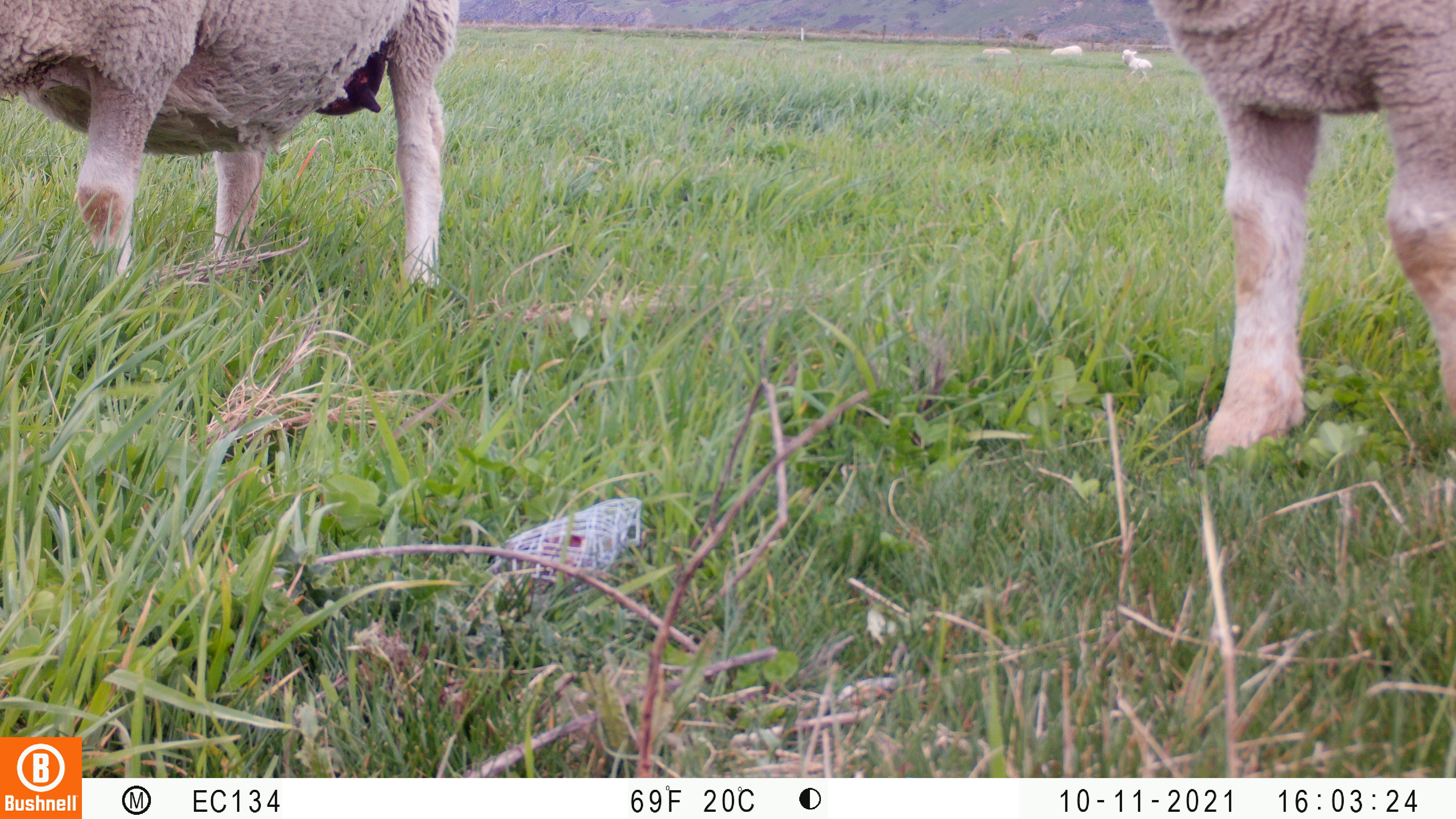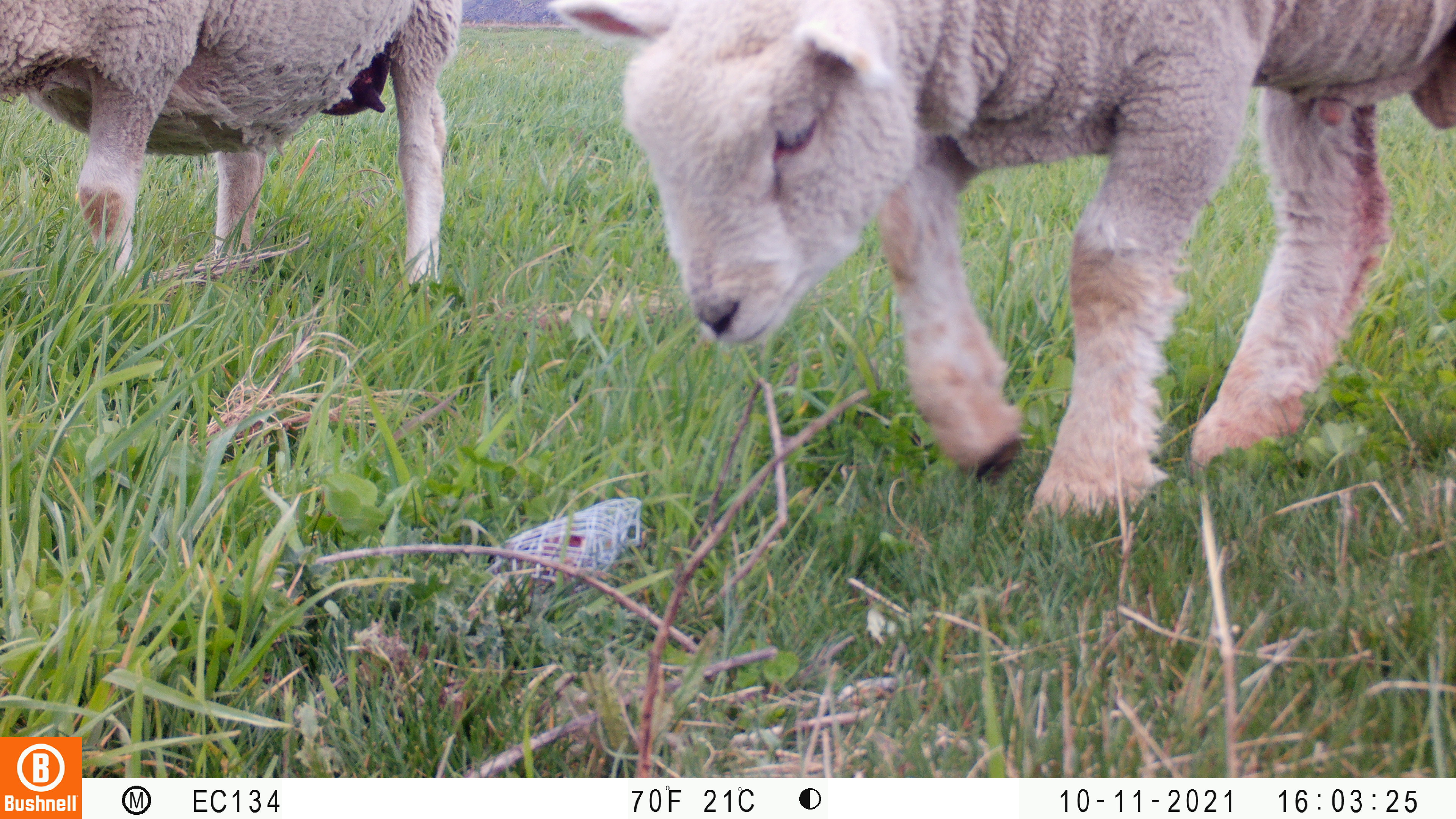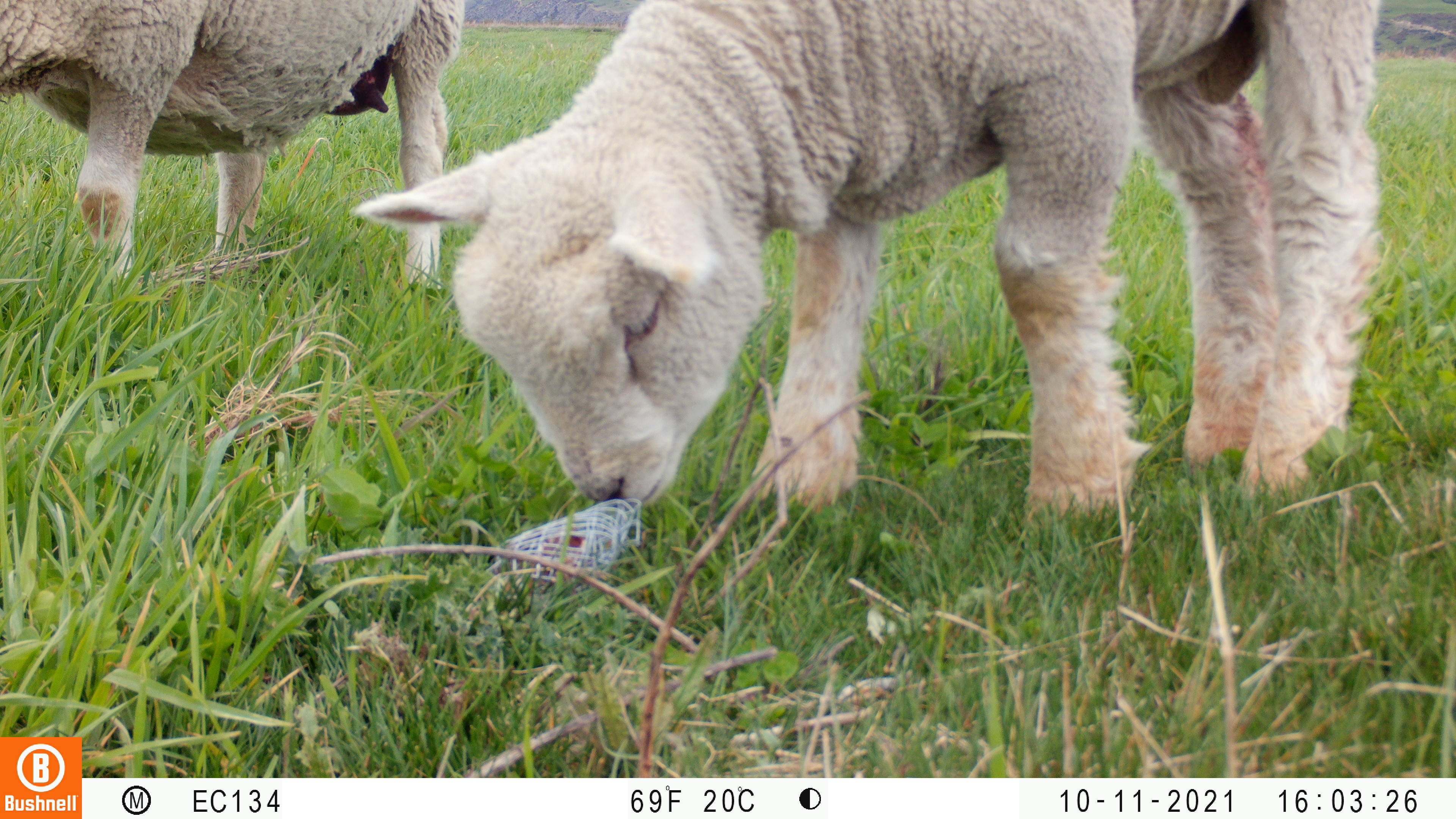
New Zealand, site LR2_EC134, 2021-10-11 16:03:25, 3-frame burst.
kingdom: Animalia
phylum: Chordata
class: Mammalia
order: Artiodactyla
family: Bovidae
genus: Bos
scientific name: Bos taurus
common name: domestic cow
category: cow